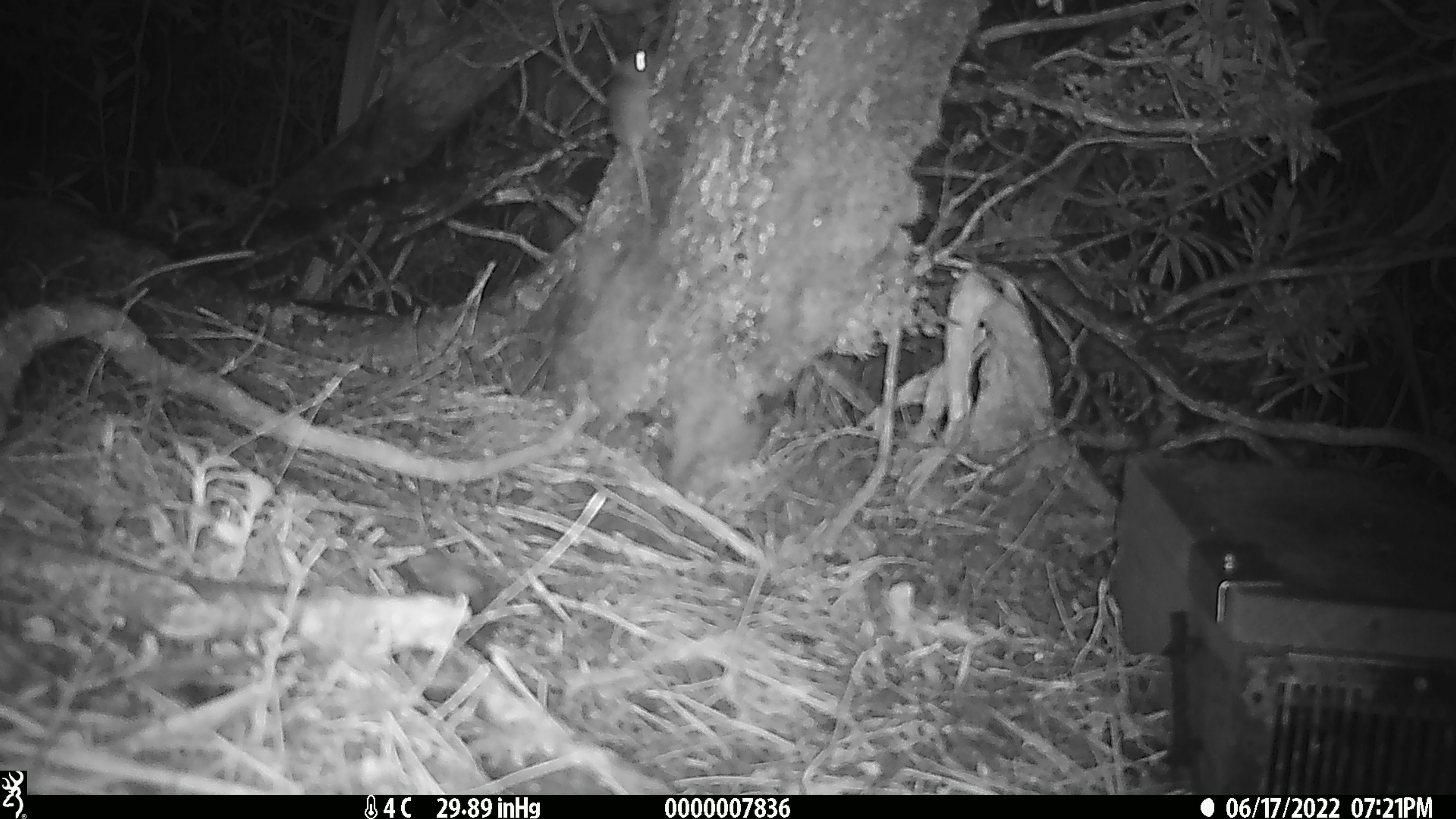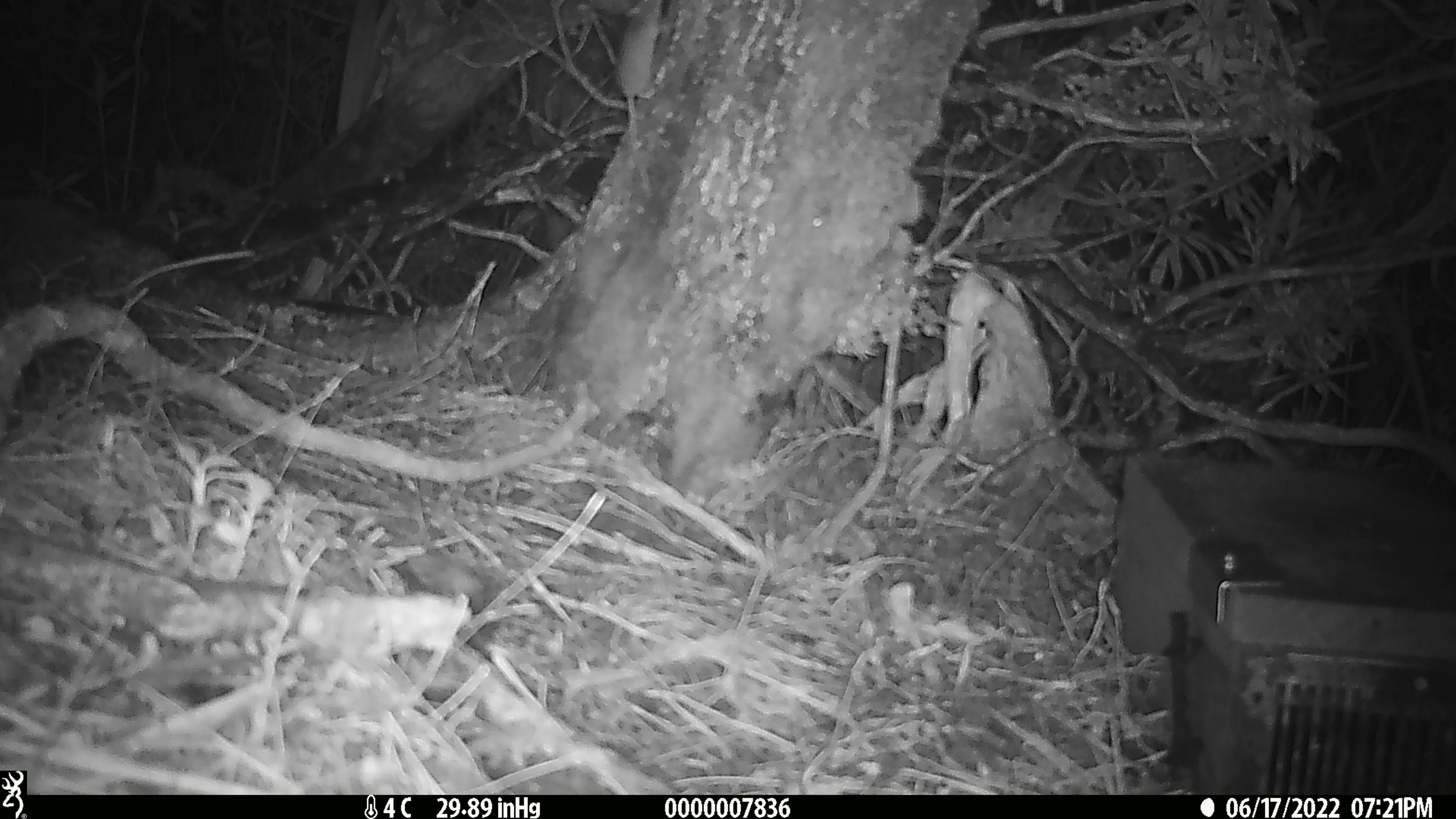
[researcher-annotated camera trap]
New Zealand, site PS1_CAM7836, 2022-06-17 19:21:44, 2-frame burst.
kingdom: Animalia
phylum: Chordata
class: Mammalia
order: Rodentia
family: Muridae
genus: Mus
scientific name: Mus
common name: mouse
Mouse (Mus).